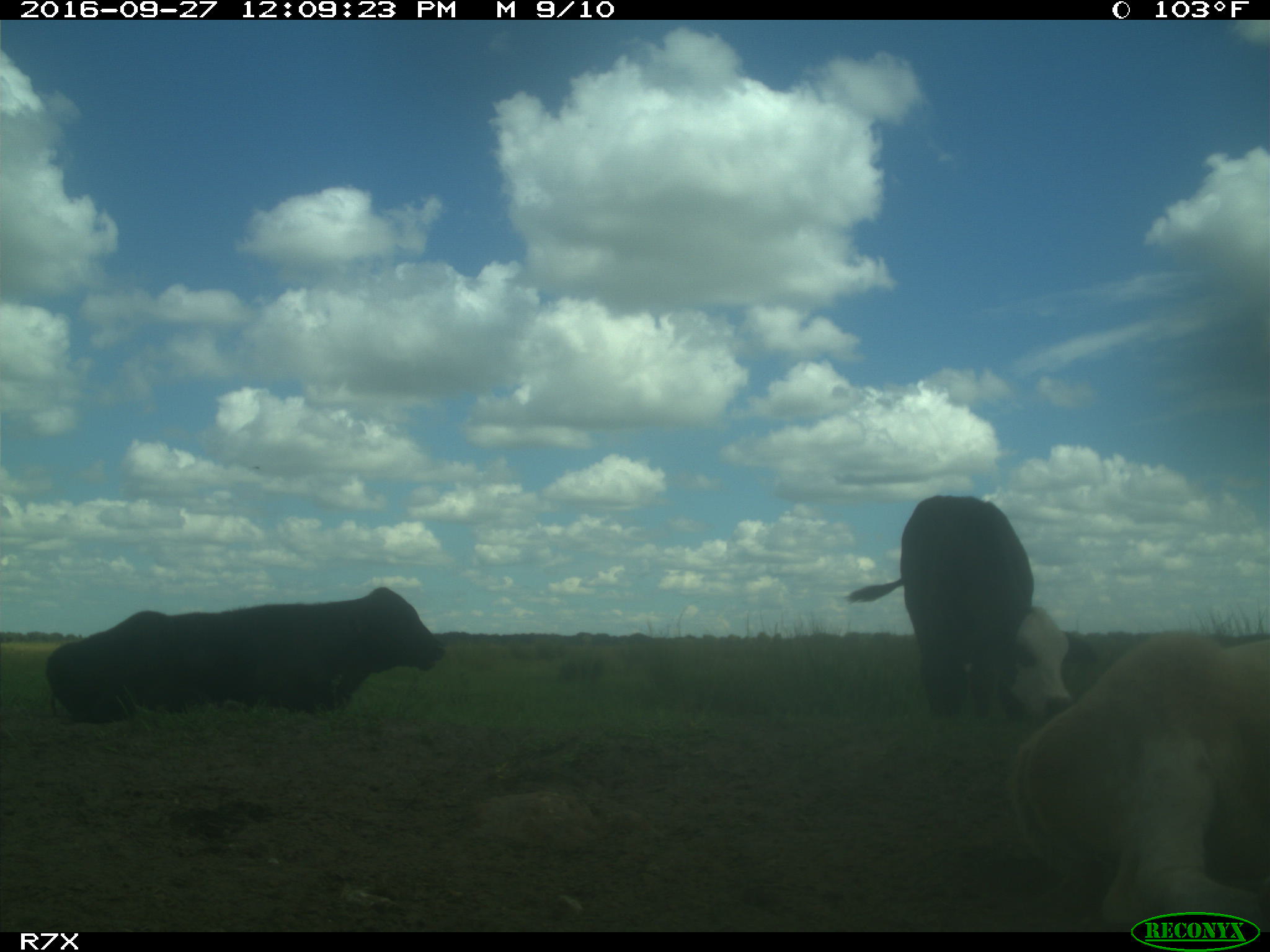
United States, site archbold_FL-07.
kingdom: Animalia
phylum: Chordata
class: Mammalia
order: Artiodactyla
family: Bovidae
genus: Bos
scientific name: Bos taurus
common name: domestic cow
Bos taurus (domestic cow).